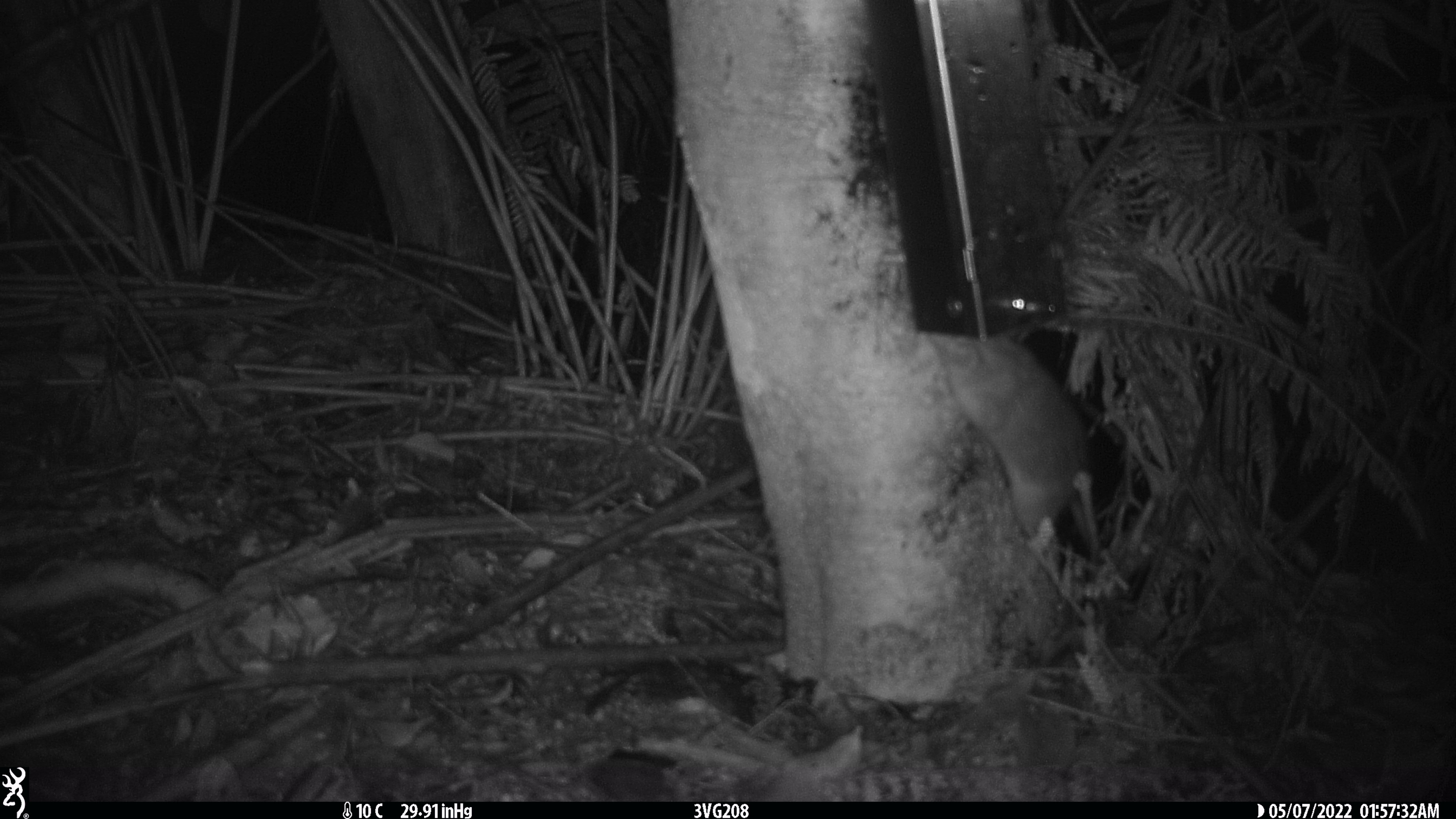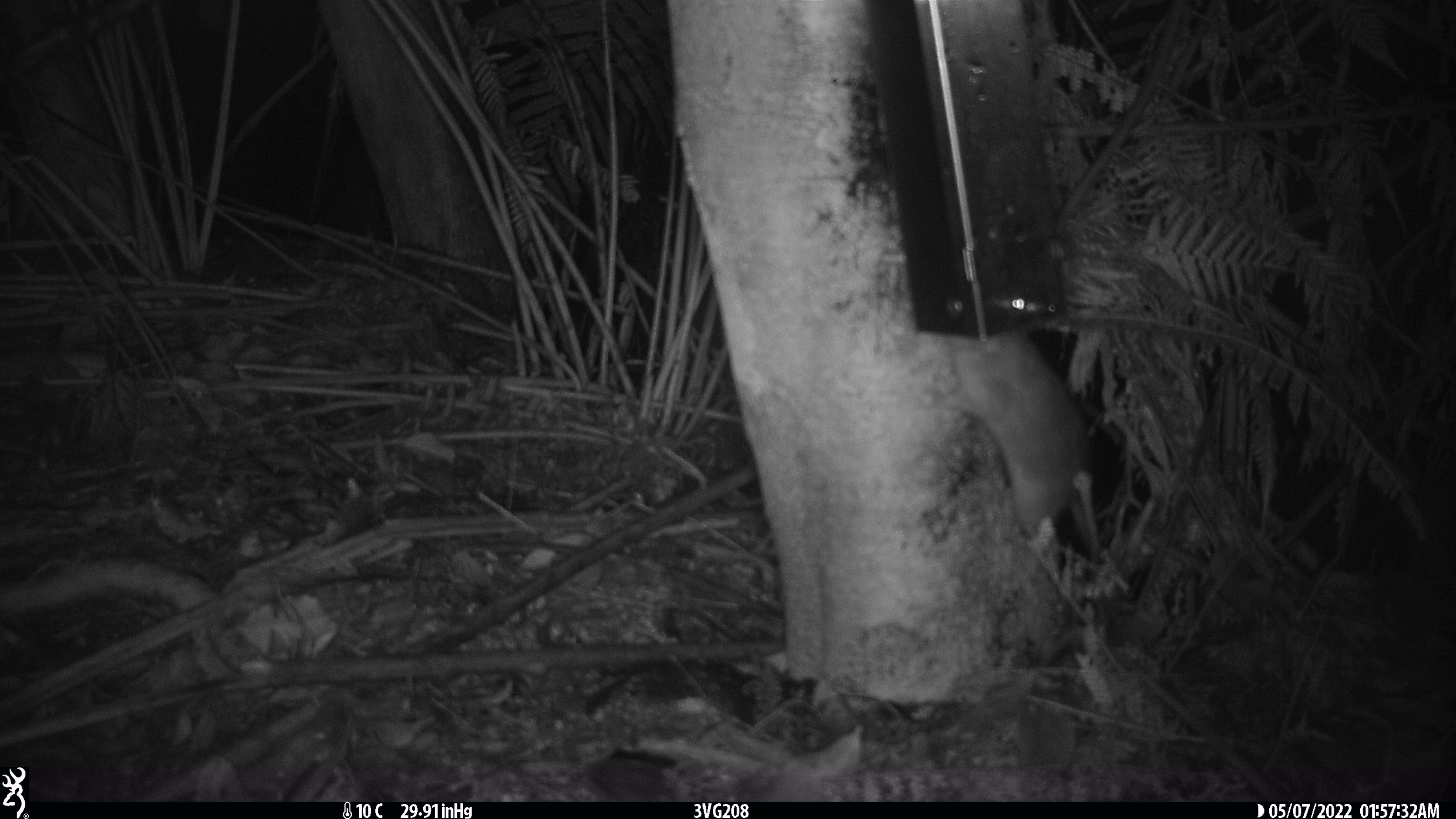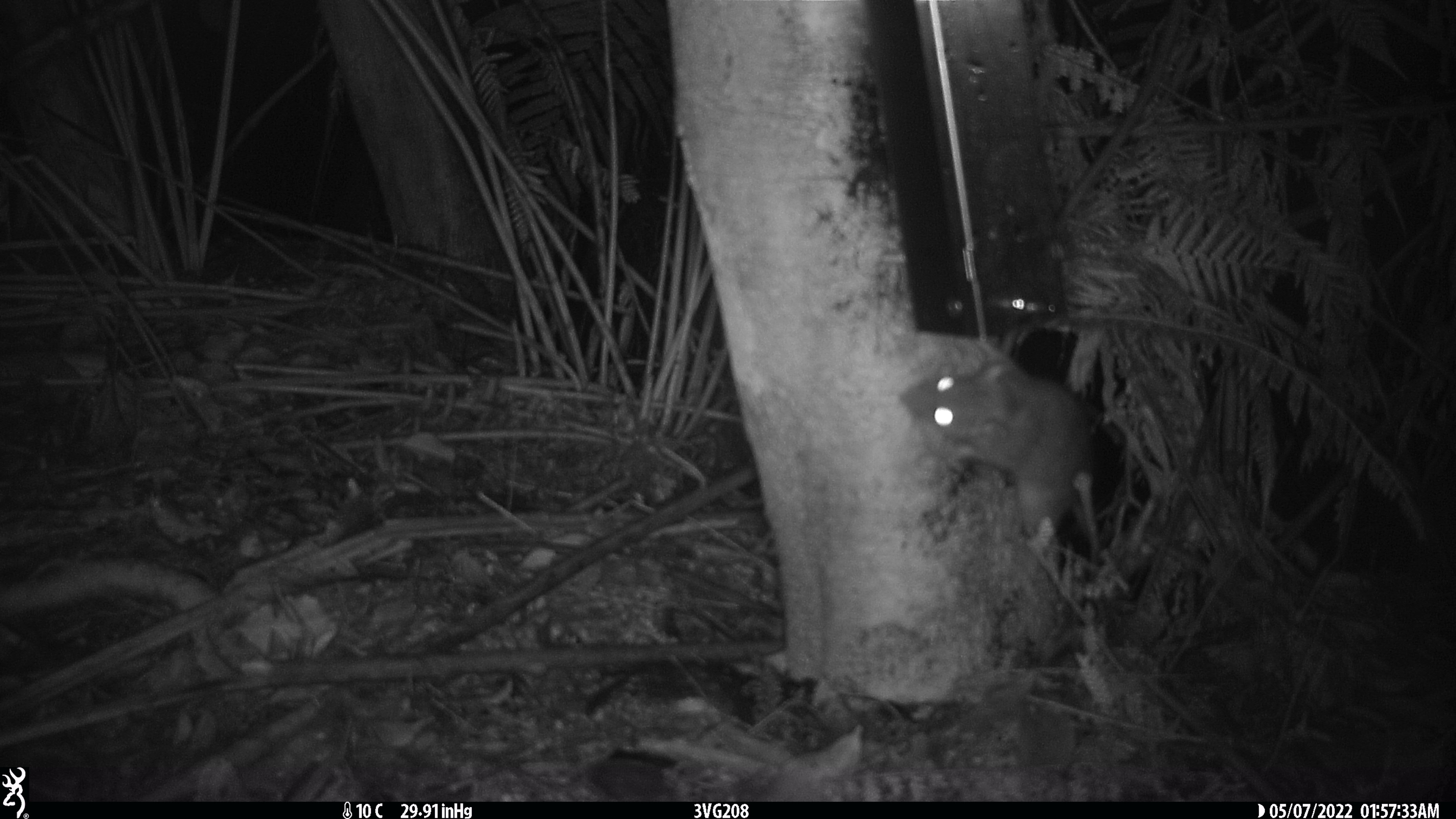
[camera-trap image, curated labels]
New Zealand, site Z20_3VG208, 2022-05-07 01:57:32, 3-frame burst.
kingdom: Animalia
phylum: Chordata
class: Mammalia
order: Rodentia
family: Muridae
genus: Rattus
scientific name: Rattus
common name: rat